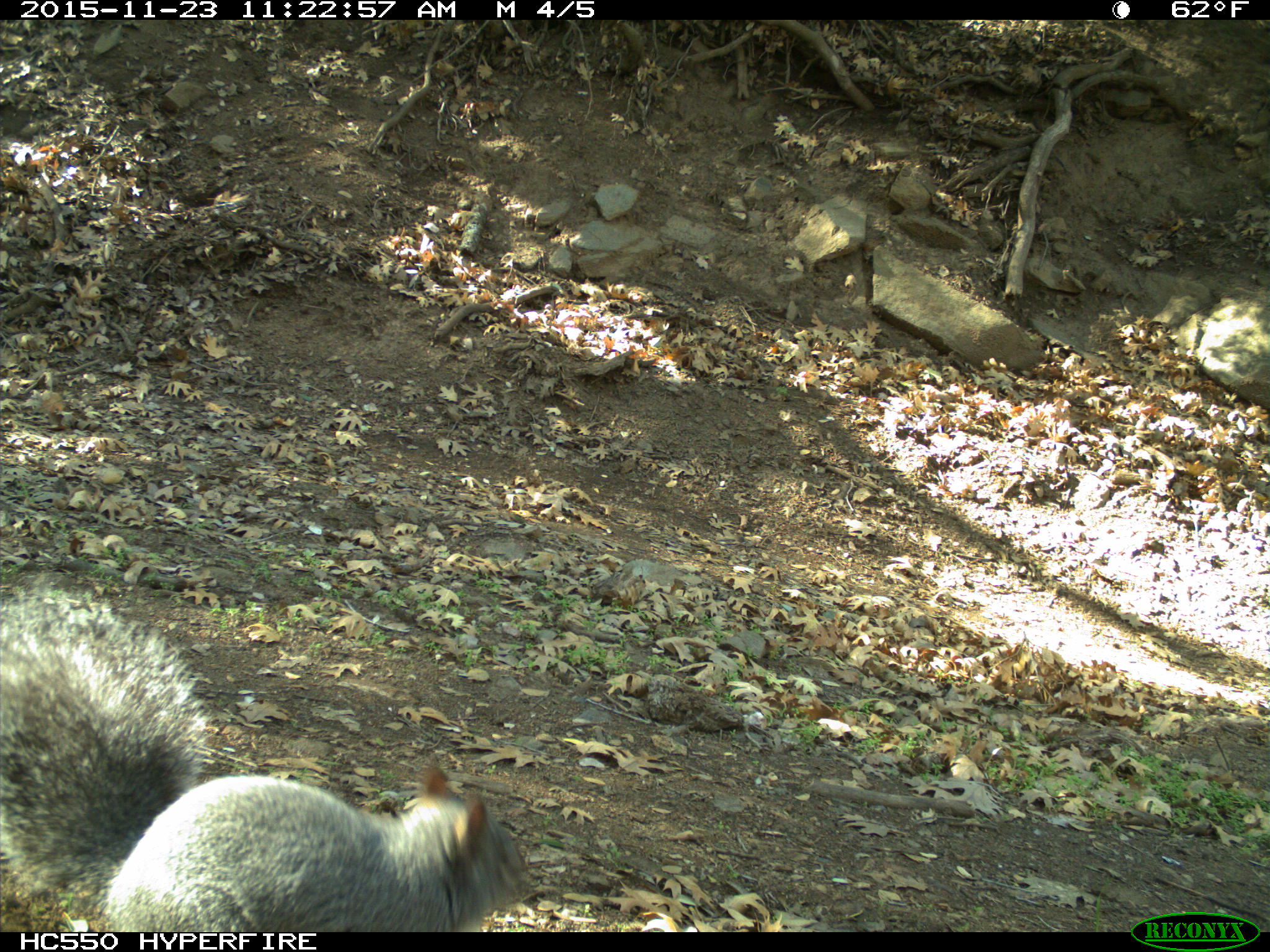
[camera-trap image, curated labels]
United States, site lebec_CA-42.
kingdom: Animalia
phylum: Chordata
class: Mammalia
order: Rodentia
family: Sciuridae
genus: Sciurus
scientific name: Sciurus carolinensis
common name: eastern gray squirrel